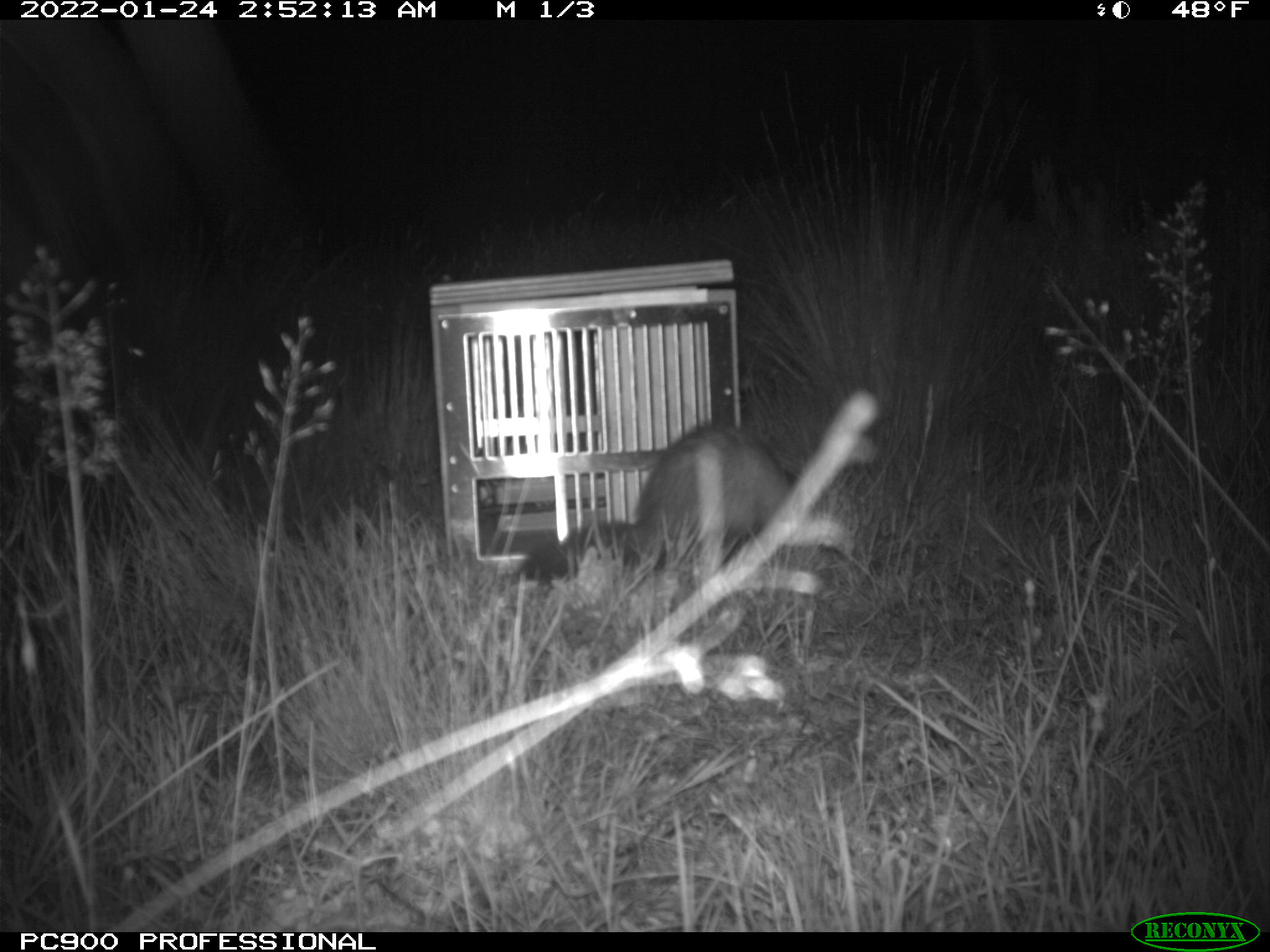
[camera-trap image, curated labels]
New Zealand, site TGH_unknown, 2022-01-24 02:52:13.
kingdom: Animalia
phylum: Chordata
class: Mammalia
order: Carnivora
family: Mustelidae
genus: Mustela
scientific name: Mustela furo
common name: ferret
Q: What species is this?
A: Ferret (Mustela furo).